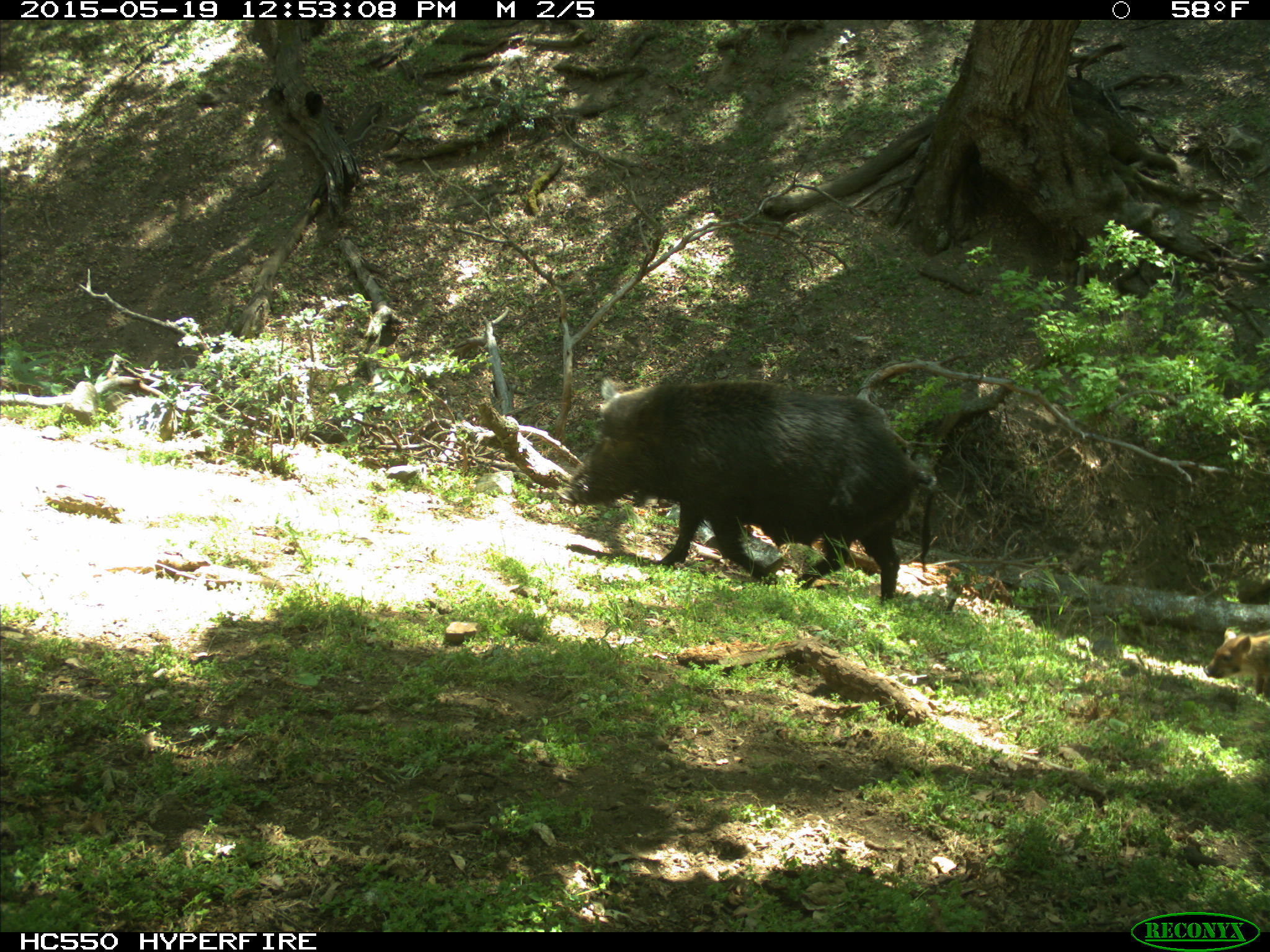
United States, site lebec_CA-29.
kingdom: Animalia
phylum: Chordata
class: Mammalia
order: Artiodactyla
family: Suidae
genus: Sus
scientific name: Sus scrofa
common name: wild boar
Sus scrofa (wild boar).